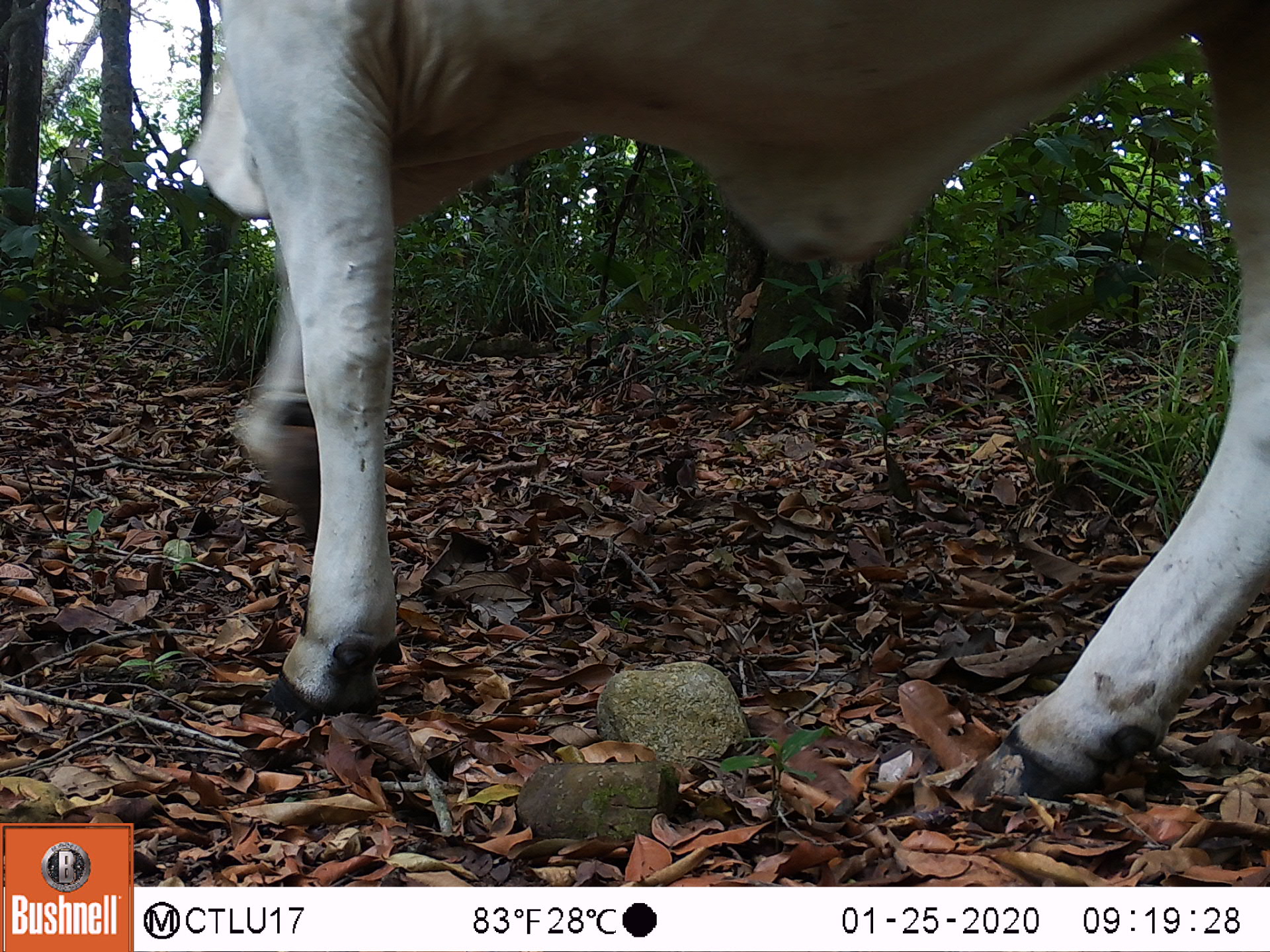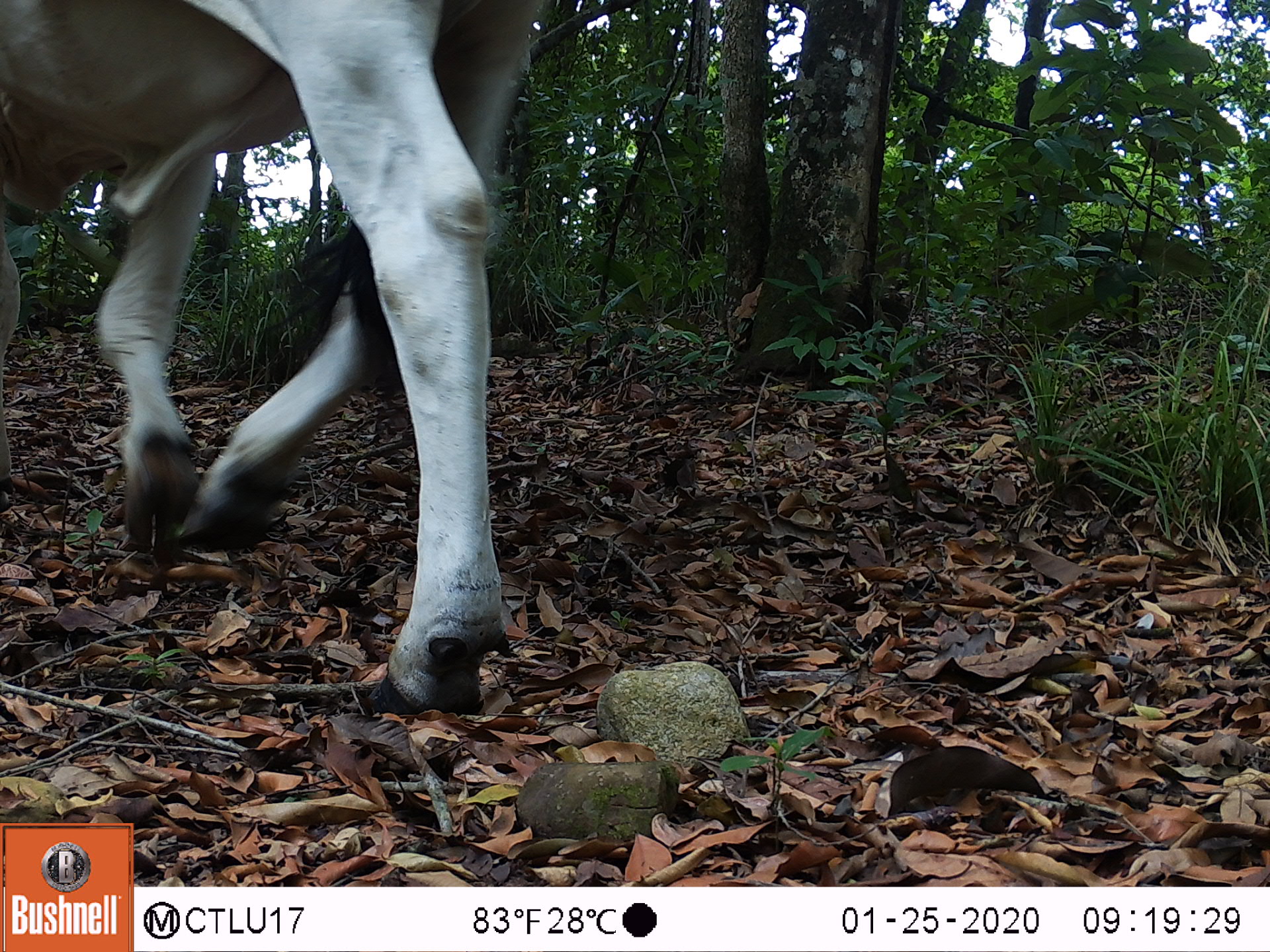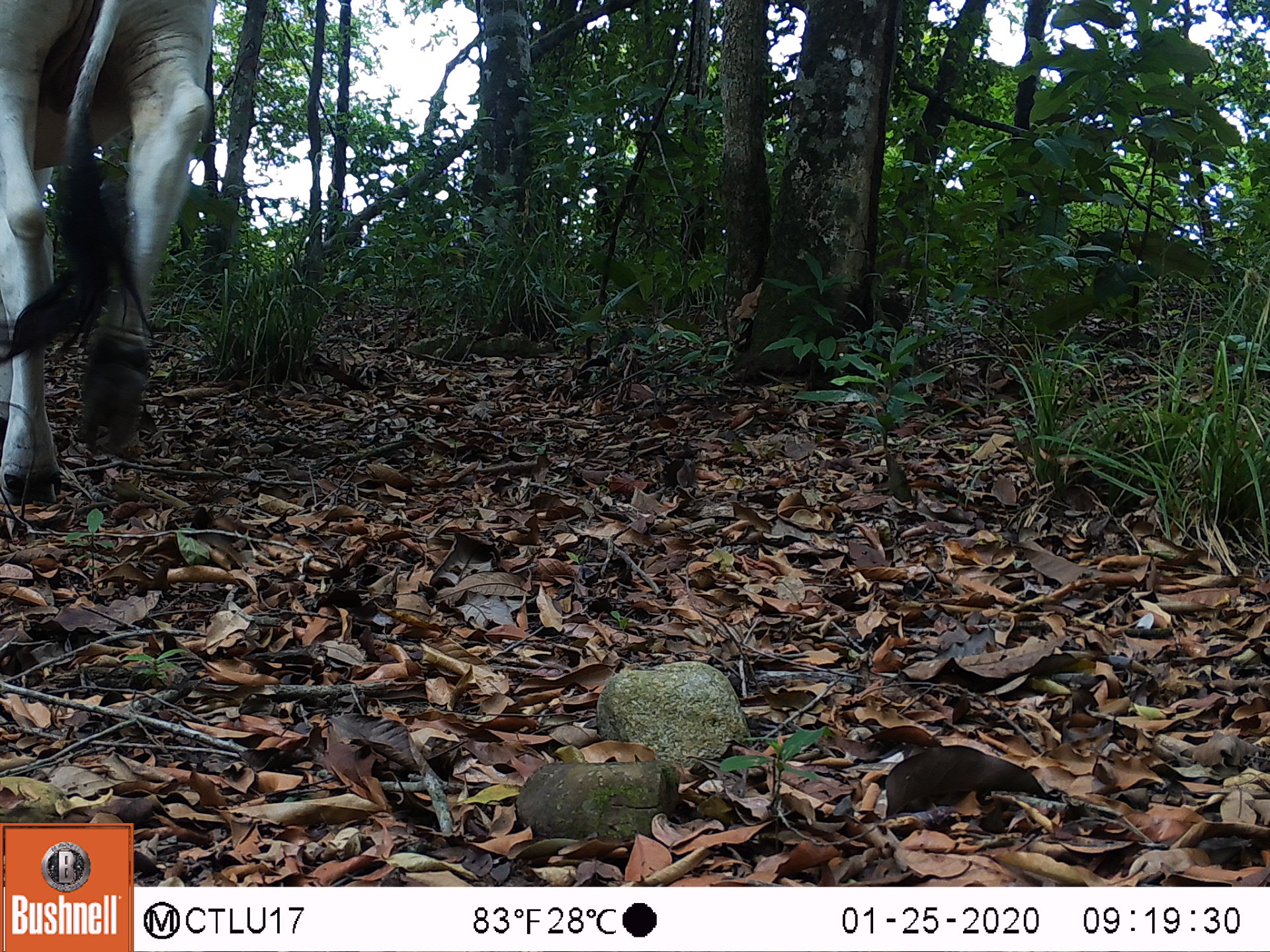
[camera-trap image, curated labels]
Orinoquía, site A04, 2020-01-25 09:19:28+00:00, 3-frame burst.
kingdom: Animalia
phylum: Chordata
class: Mammalia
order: Artiodactyla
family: Bovidae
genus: Bos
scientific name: Bos taurus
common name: cow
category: cattle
Cattle (cow) (Bos taurus).